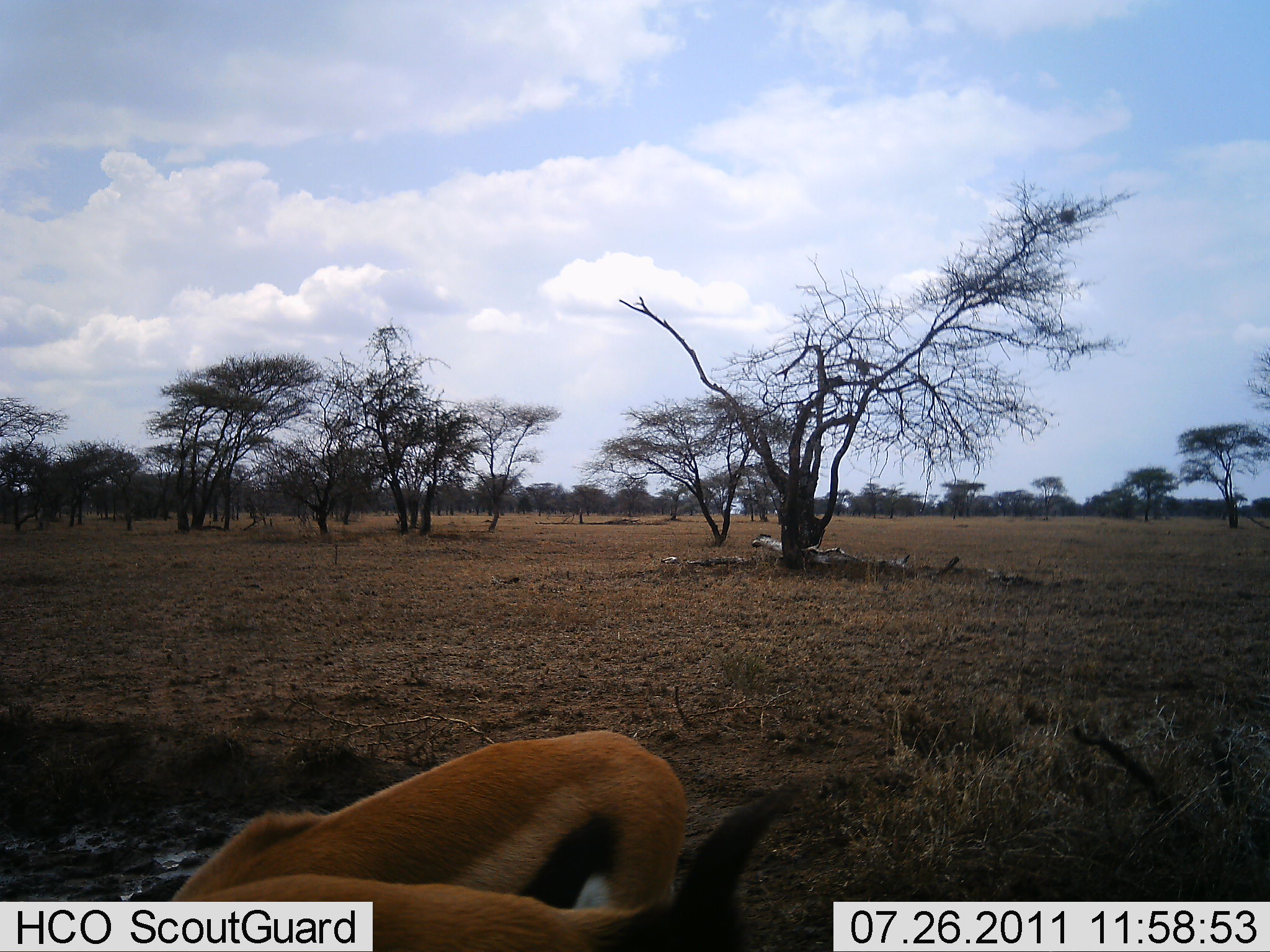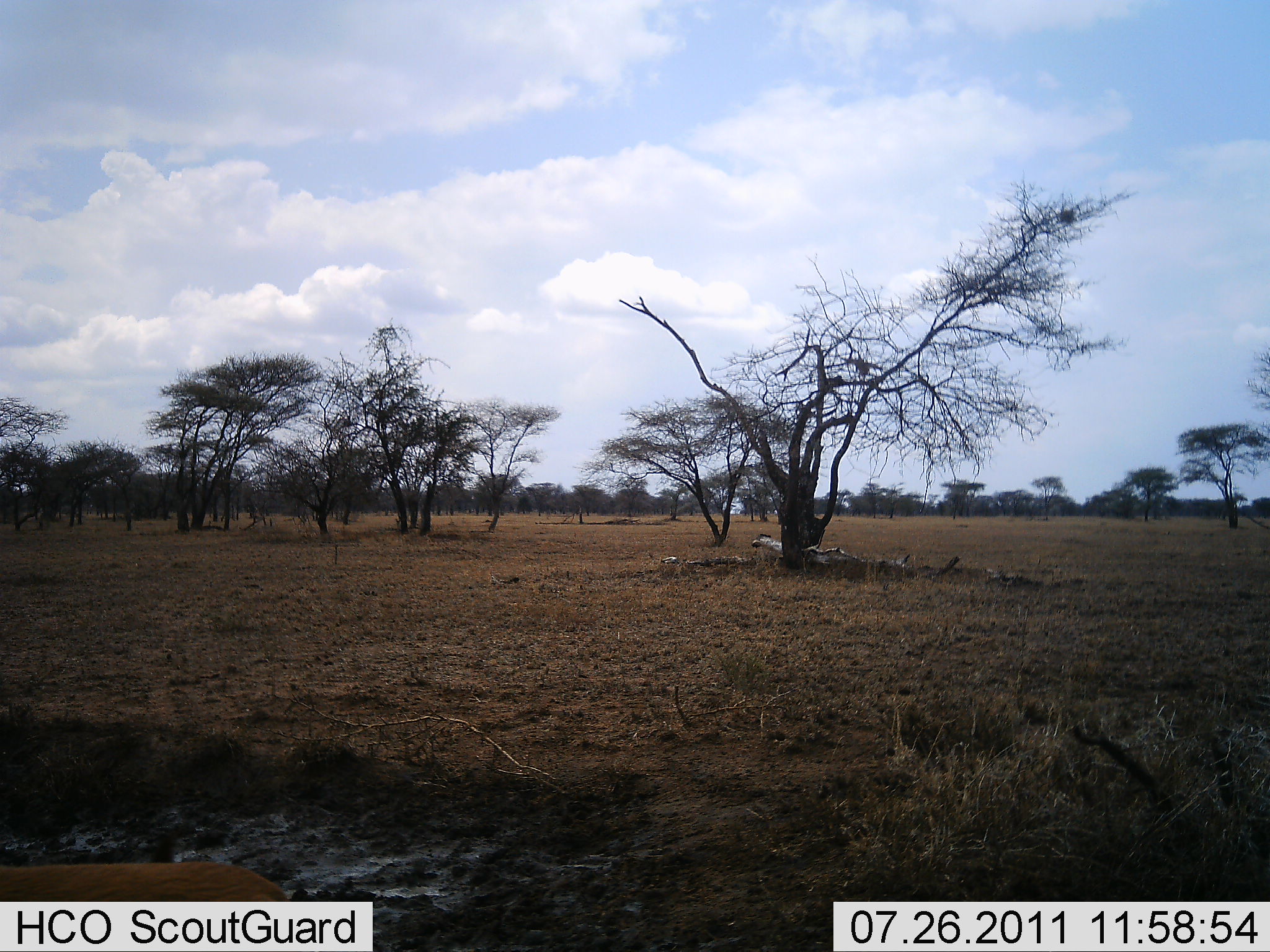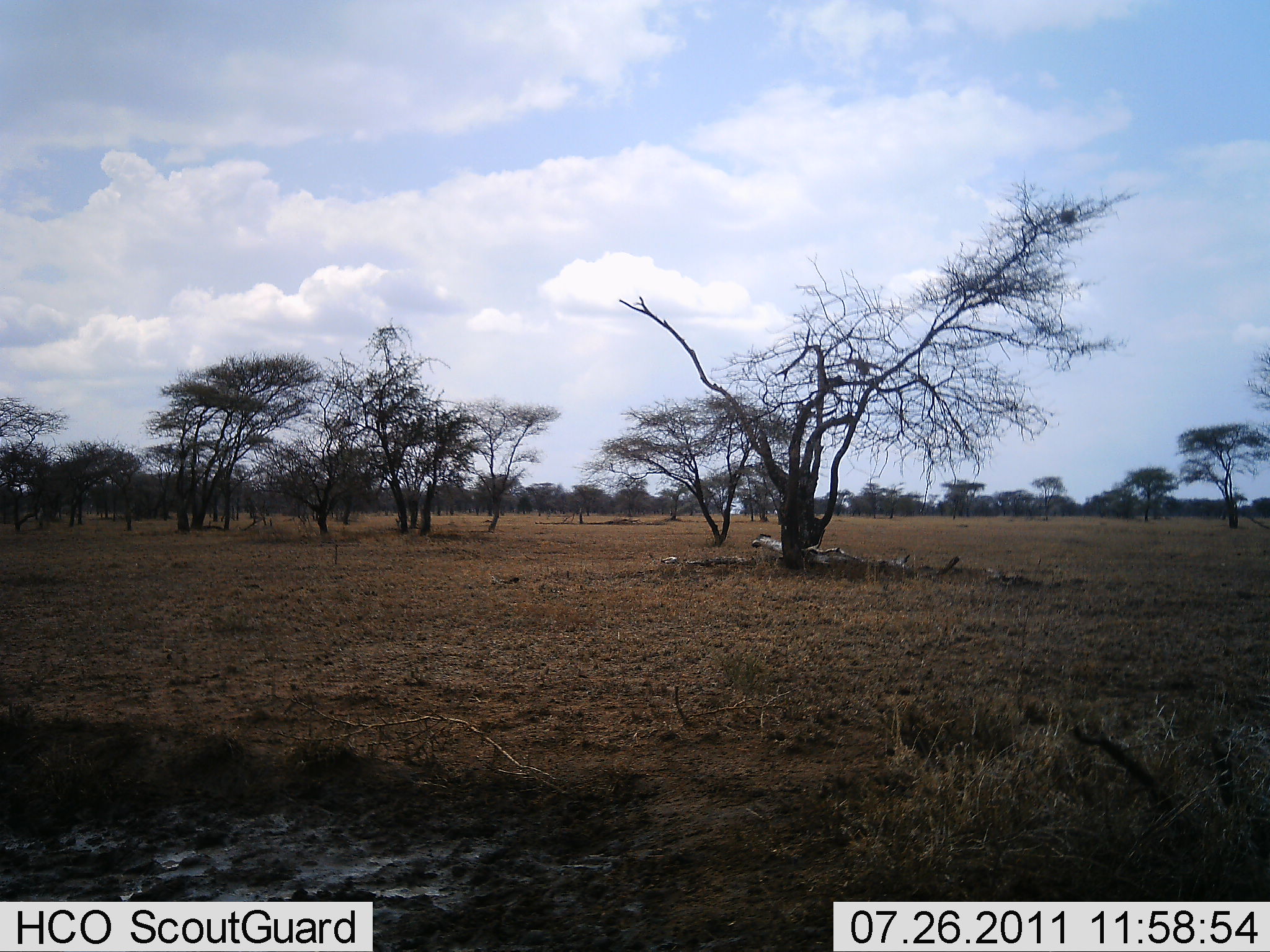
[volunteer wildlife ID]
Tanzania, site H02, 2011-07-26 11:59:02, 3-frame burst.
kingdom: Animalia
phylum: Chordata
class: Mammalia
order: Artiodactyla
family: Bovidae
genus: Eudorcas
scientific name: Eudorcas thomsonii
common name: thomson's gazelle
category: gazellethomsons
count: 1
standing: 10%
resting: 0%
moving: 80%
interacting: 0%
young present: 0%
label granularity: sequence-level